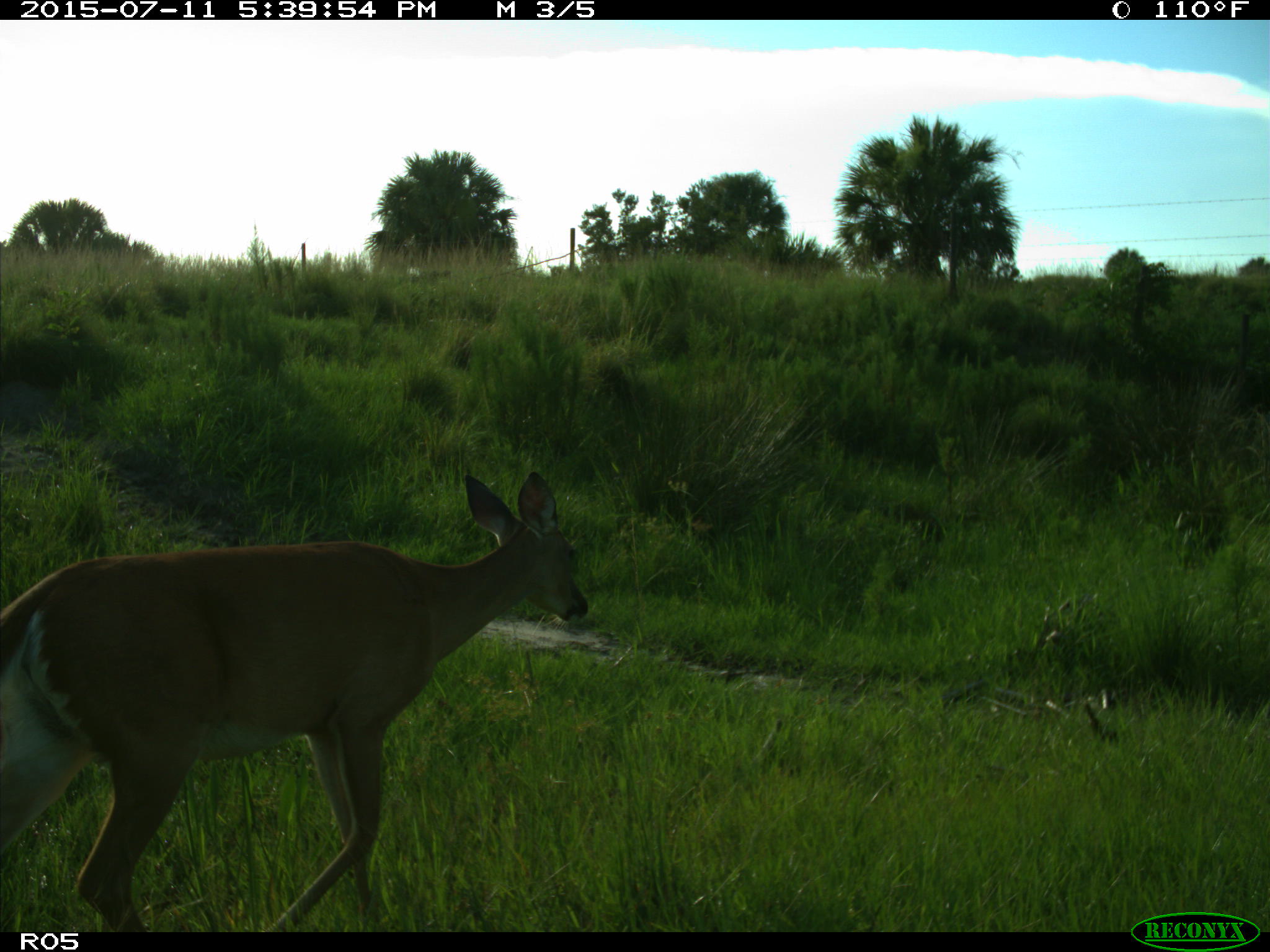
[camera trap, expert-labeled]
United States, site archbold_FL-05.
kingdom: Animalia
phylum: Chordata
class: Mammalia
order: Artiodactyla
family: Cervidae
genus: Odocoileus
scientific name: Odocoileus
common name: deer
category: unidentified deer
Unidentified deer (deer) (Odocoileus).